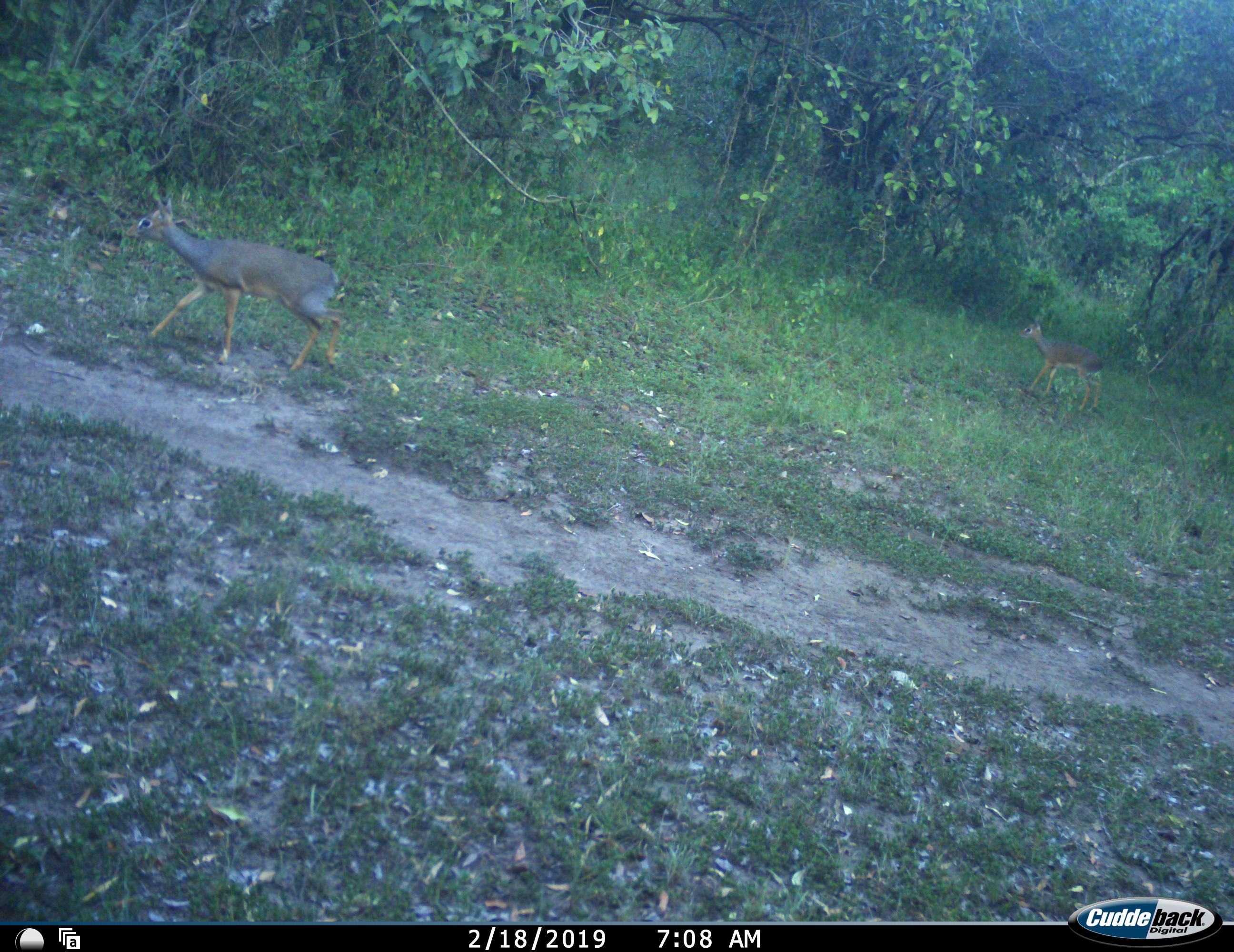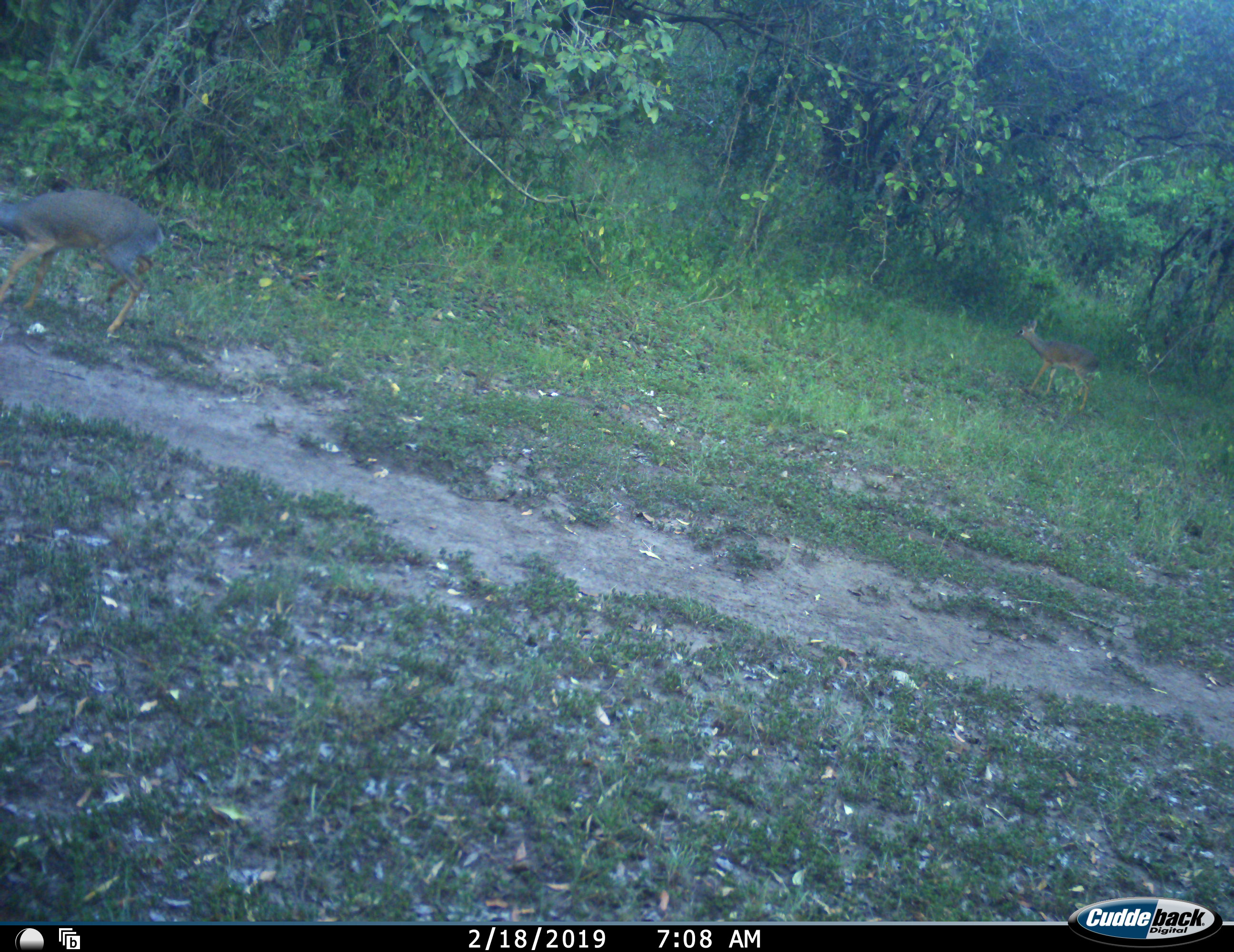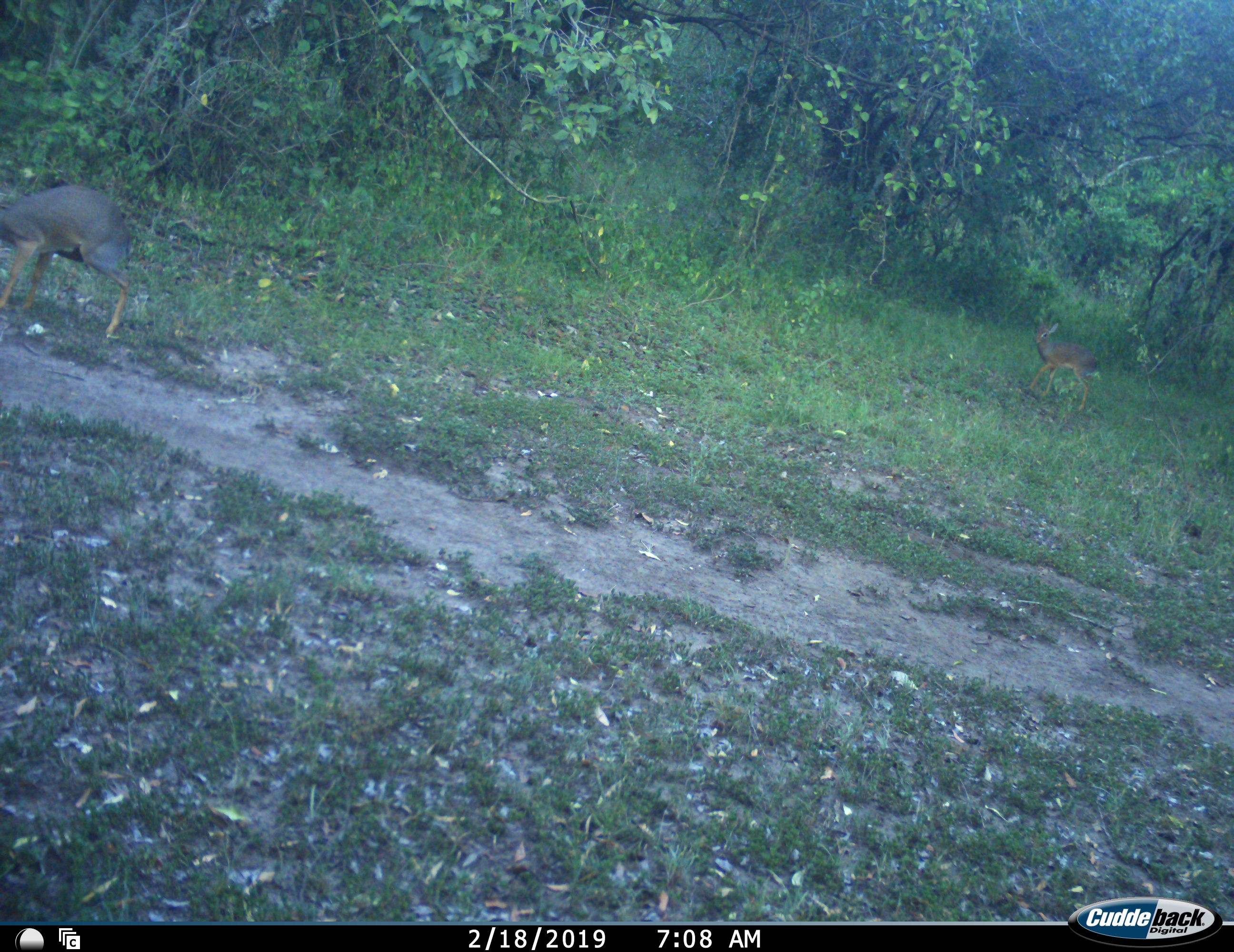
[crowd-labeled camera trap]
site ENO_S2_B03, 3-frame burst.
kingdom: Animalia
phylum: Chordata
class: Mammalia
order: Artiodactyla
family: Bovidae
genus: Madoqua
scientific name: Madoqua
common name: dik-dik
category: dikdik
Dikdik (dik-dik) (Madoqua), count 2. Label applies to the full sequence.